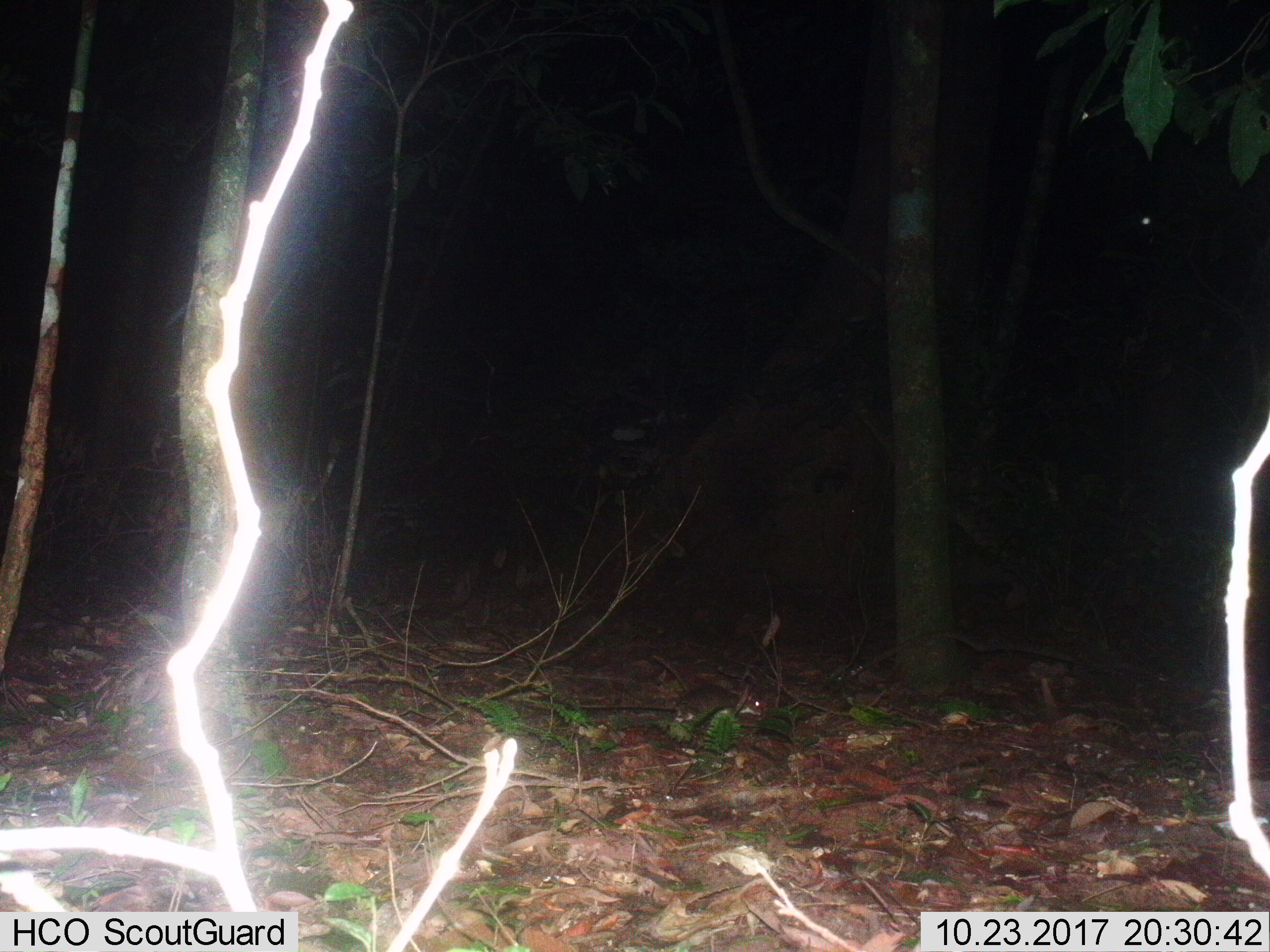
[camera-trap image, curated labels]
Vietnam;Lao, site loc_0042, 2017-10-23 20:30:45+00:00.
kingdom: Animalia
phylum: Chordata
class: Mammalia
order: Rodentia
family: Muridae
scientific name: Muridae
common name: old-world mice and rats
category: unidentified murid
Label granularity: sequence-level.